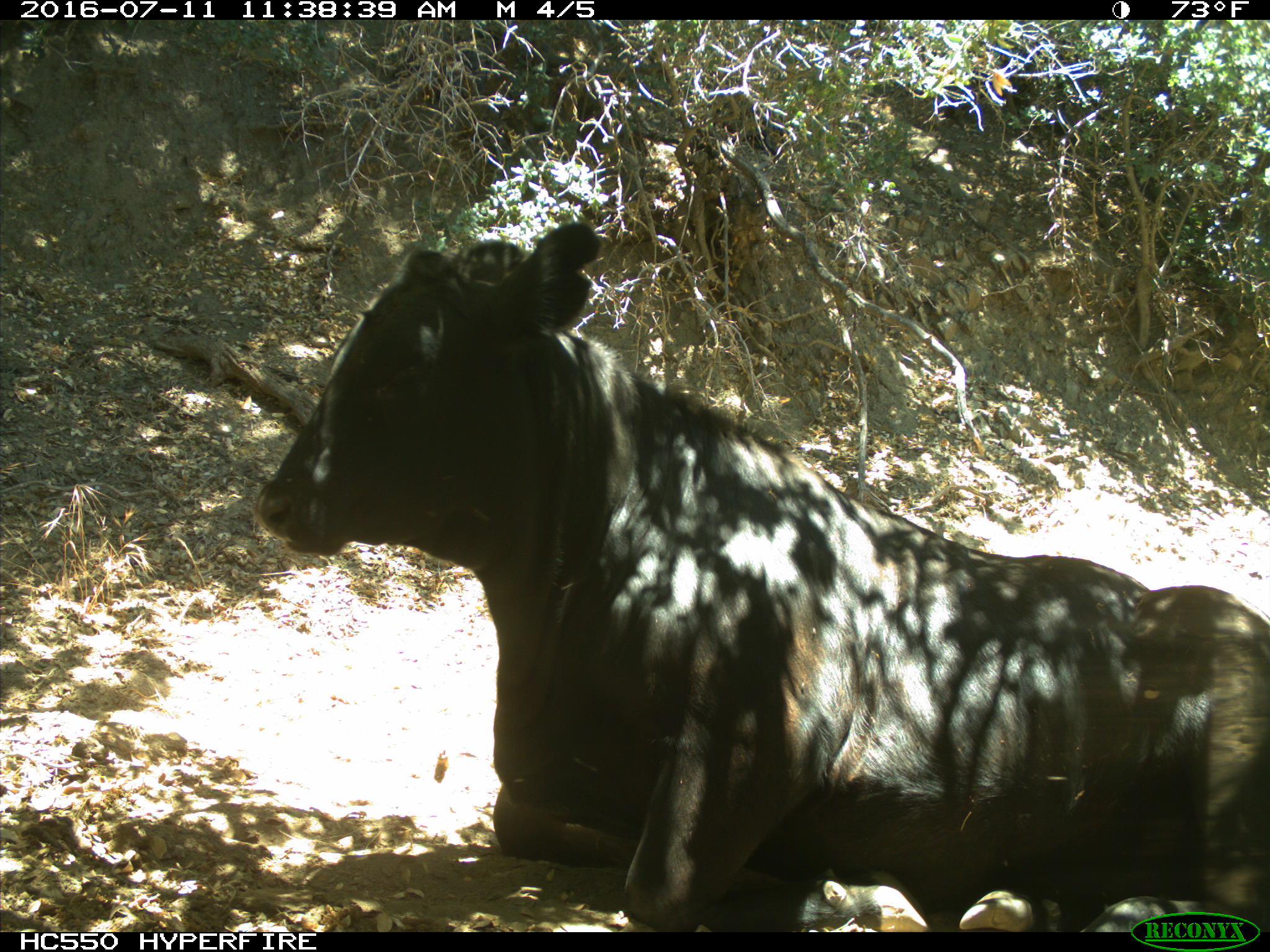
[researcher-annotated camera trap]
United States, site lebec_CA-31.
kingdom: Animalia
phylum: Chordata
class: Mammalia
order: Artiodactyla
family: Bovidae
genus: Bos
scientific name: Bos taurus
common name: domestic cow